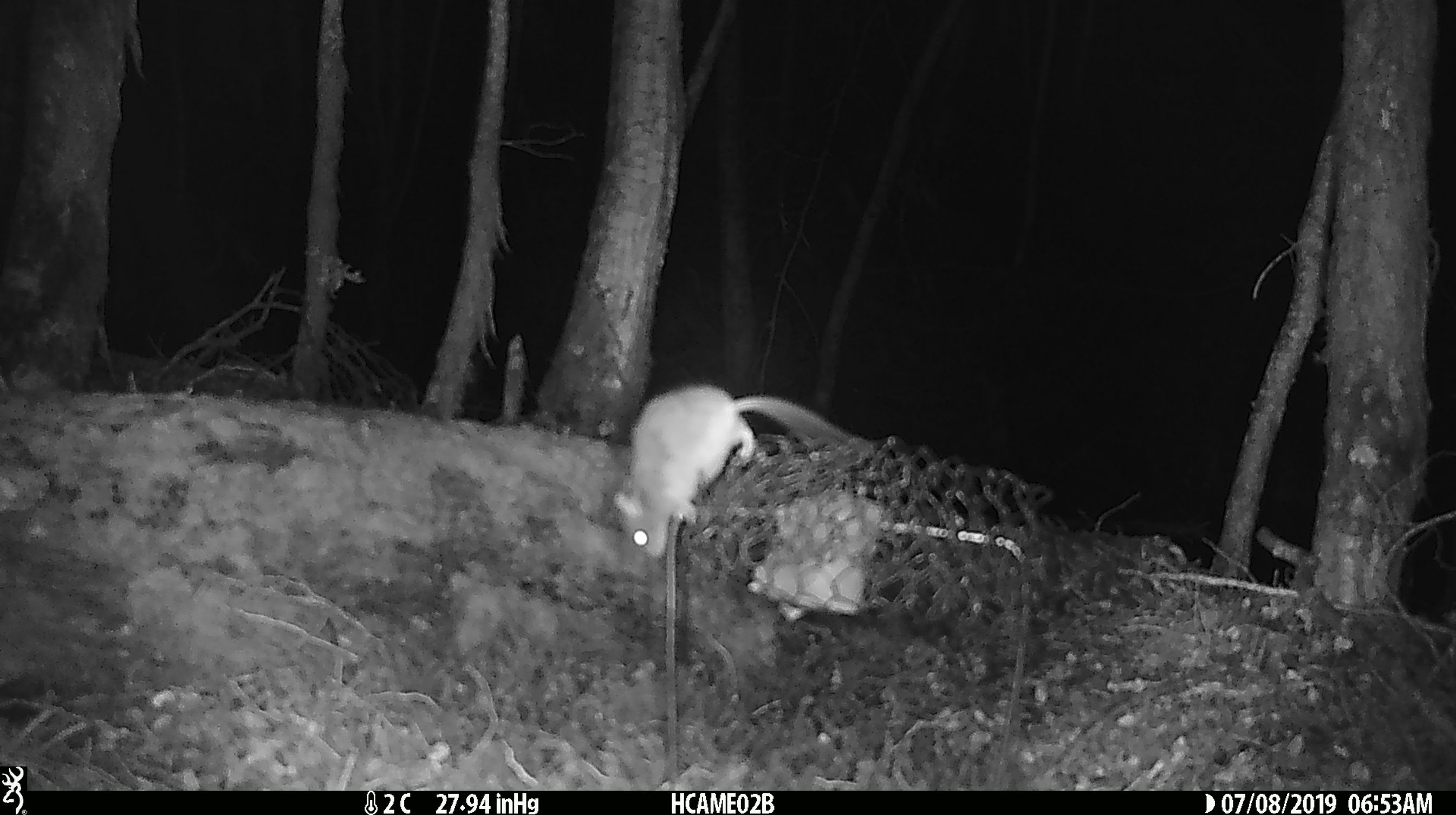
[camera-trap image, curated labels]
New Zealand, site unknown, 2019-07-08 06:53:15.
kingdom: Animalia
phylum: Chordata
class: Mammalia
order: Rodentia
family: Muridae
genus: Mus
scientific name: Mus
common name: mouse